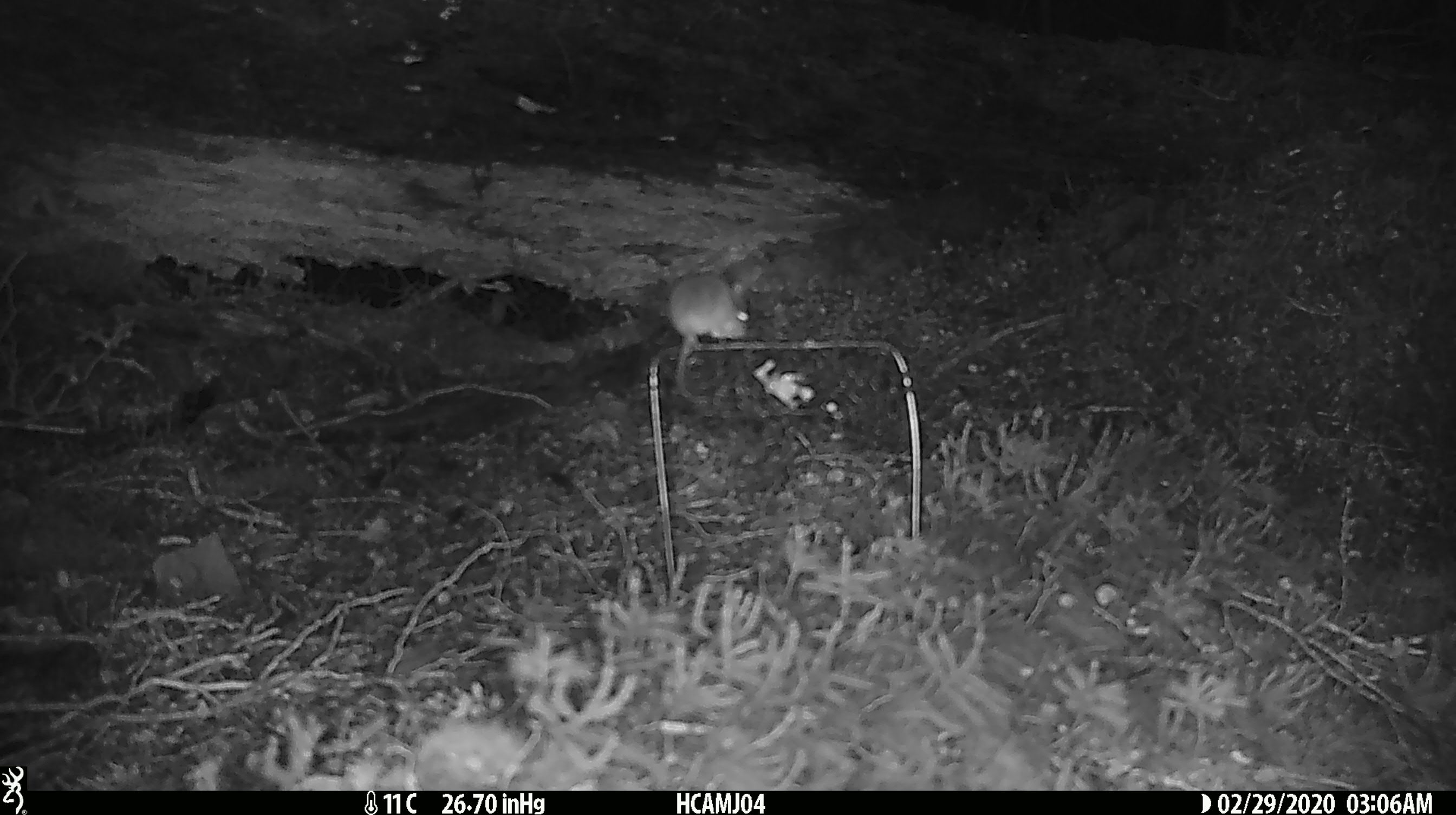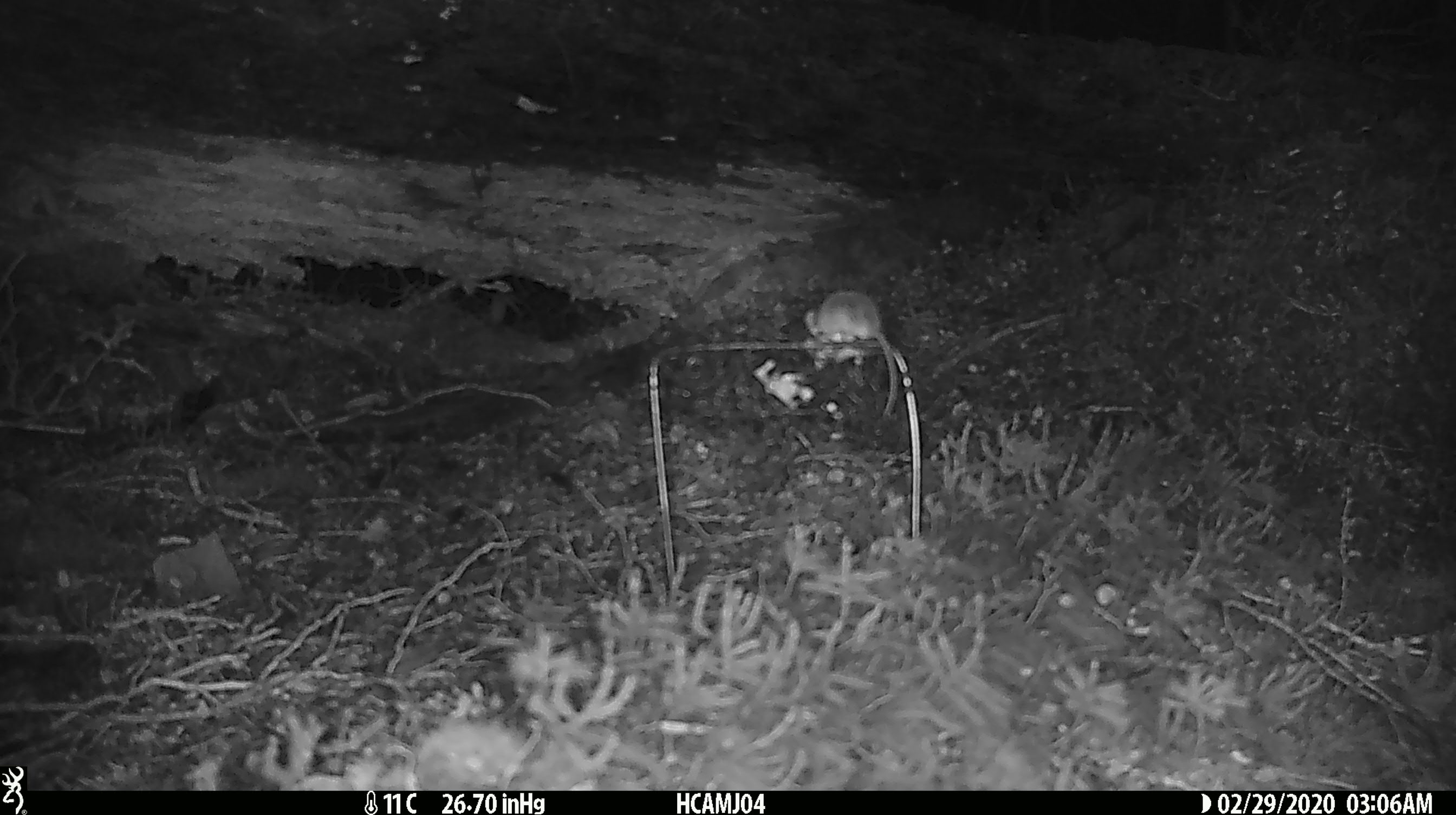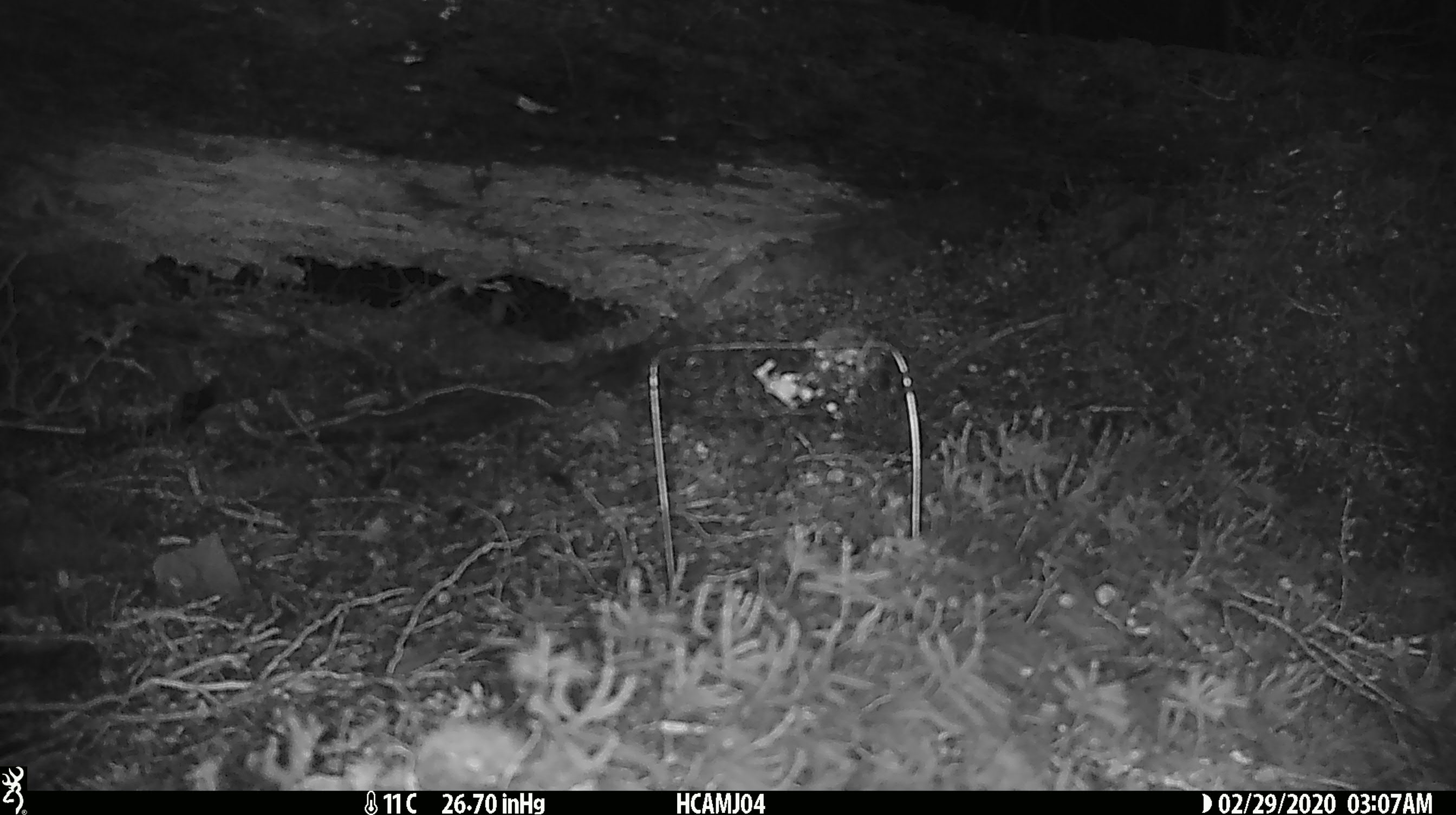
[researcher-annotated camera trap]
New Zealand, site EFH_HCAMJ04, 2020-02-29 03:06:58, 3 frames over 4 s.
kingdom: Animalia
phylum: Chordata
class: Mammalia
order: Rodentia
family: Muridae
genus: Mus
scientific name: Mus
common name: mouse